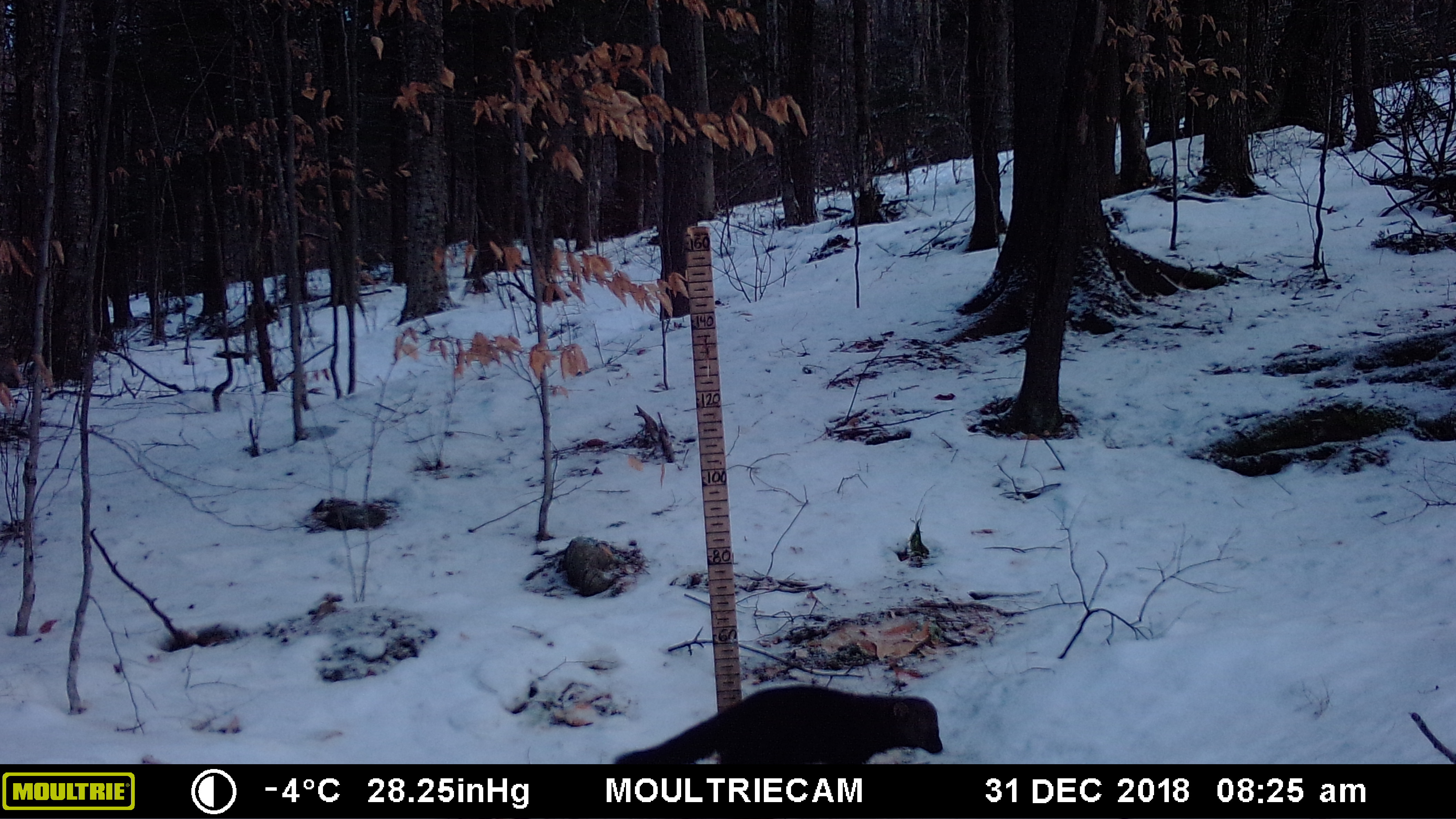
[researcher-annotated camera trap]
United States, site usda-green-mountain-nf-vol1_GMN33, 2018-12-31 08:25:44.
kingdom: Animalia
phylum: Chordata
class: Mammalia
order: Carnivora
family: Mustelidae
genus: Pekania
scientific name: Pekania pennanti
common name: fisher